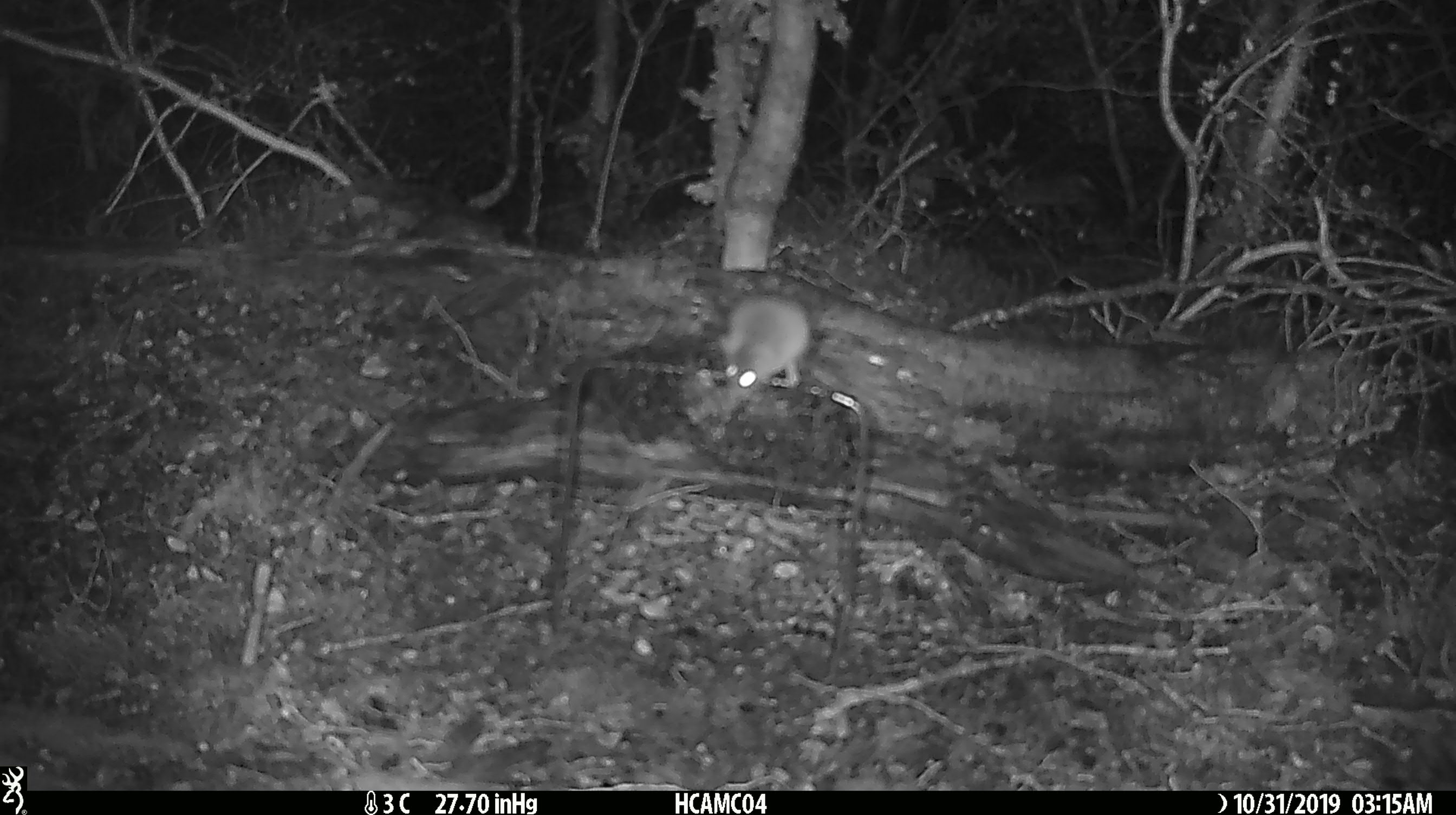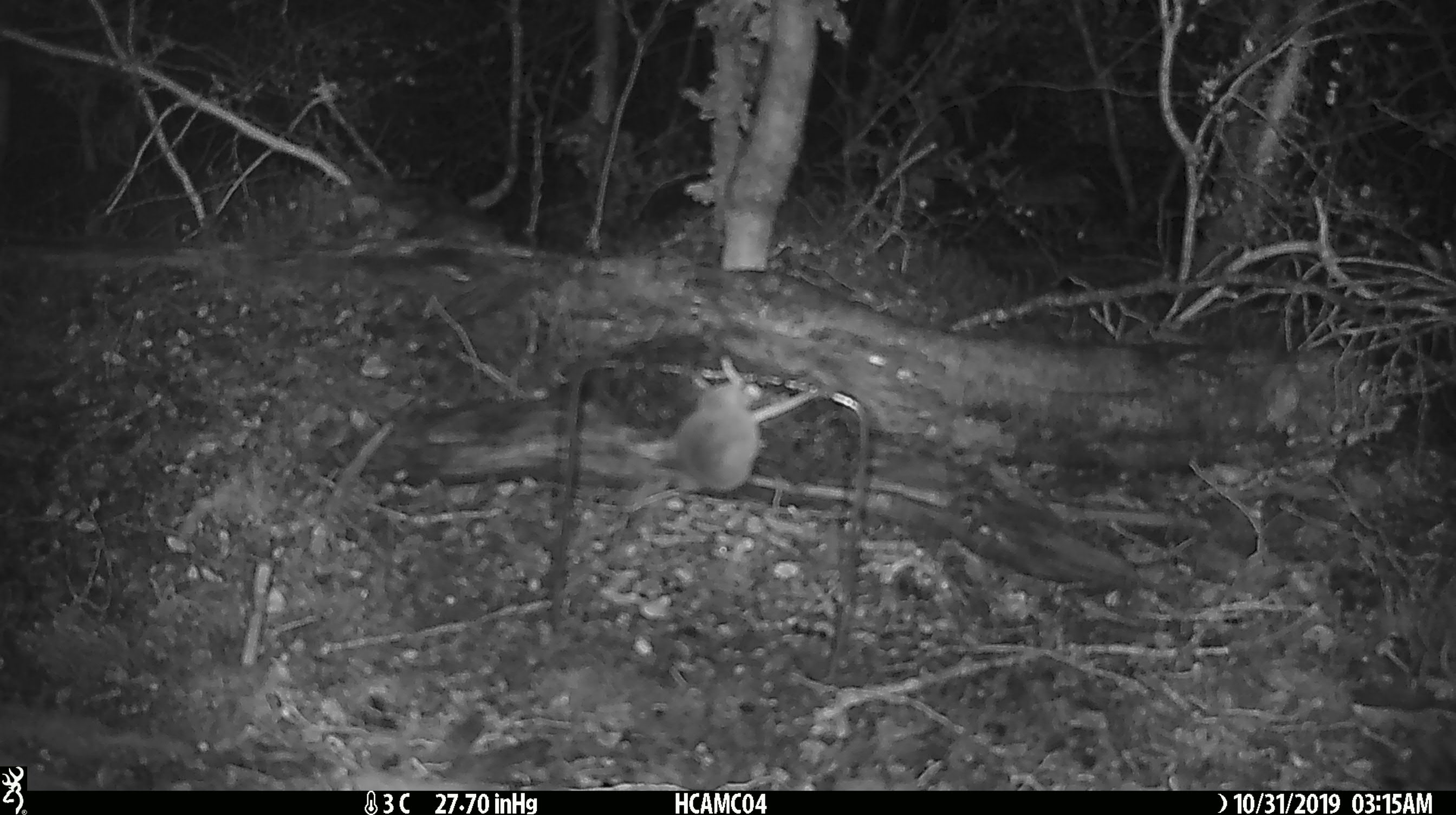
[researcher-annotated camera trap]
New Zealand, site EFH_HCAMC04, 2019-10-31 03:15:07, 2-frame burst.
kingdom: Animalia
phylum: Chordata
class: Mammalia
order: Rodentia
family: Muridae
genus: Mus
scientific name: Mus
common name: mouse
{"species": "mouse (Mus)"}